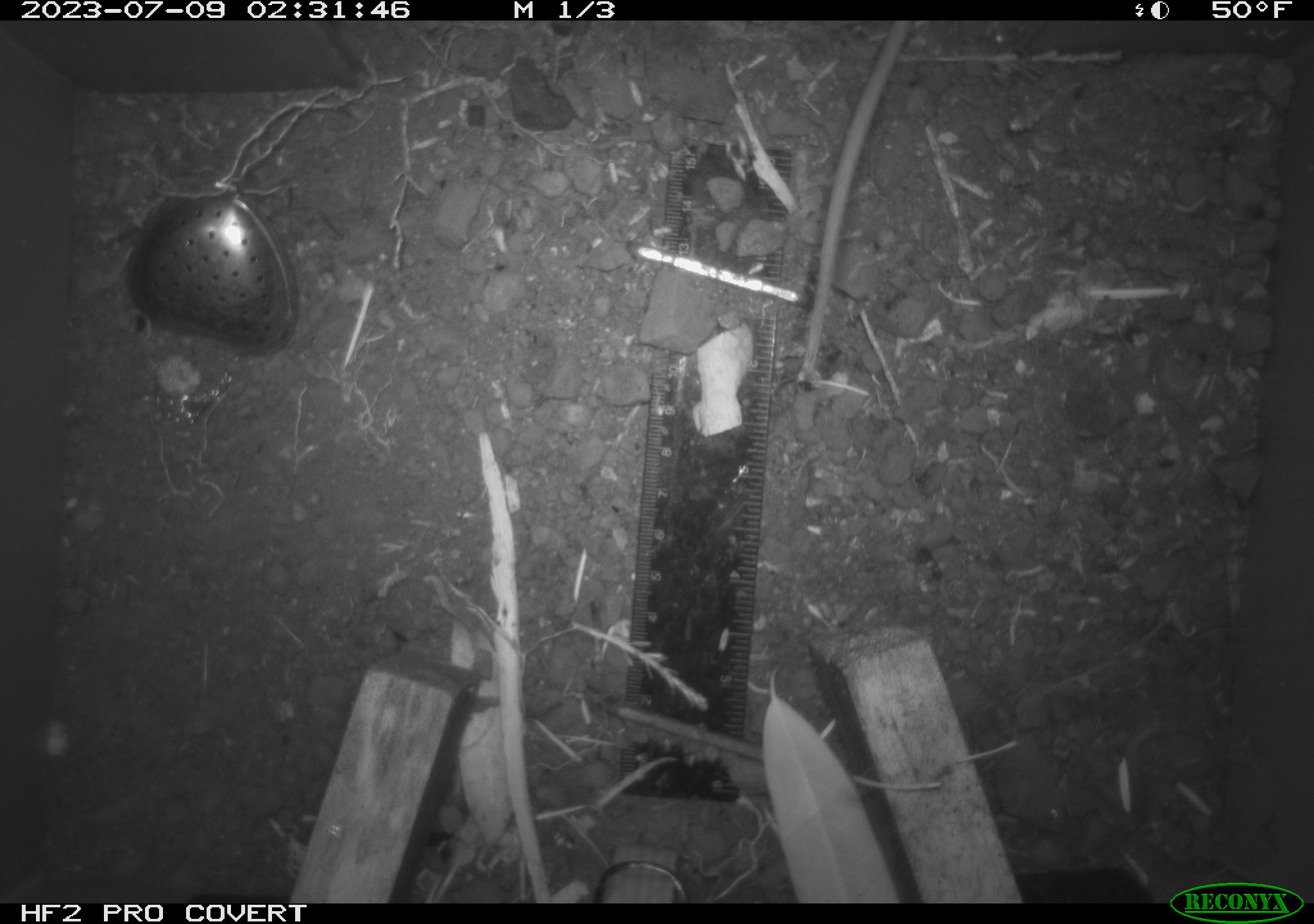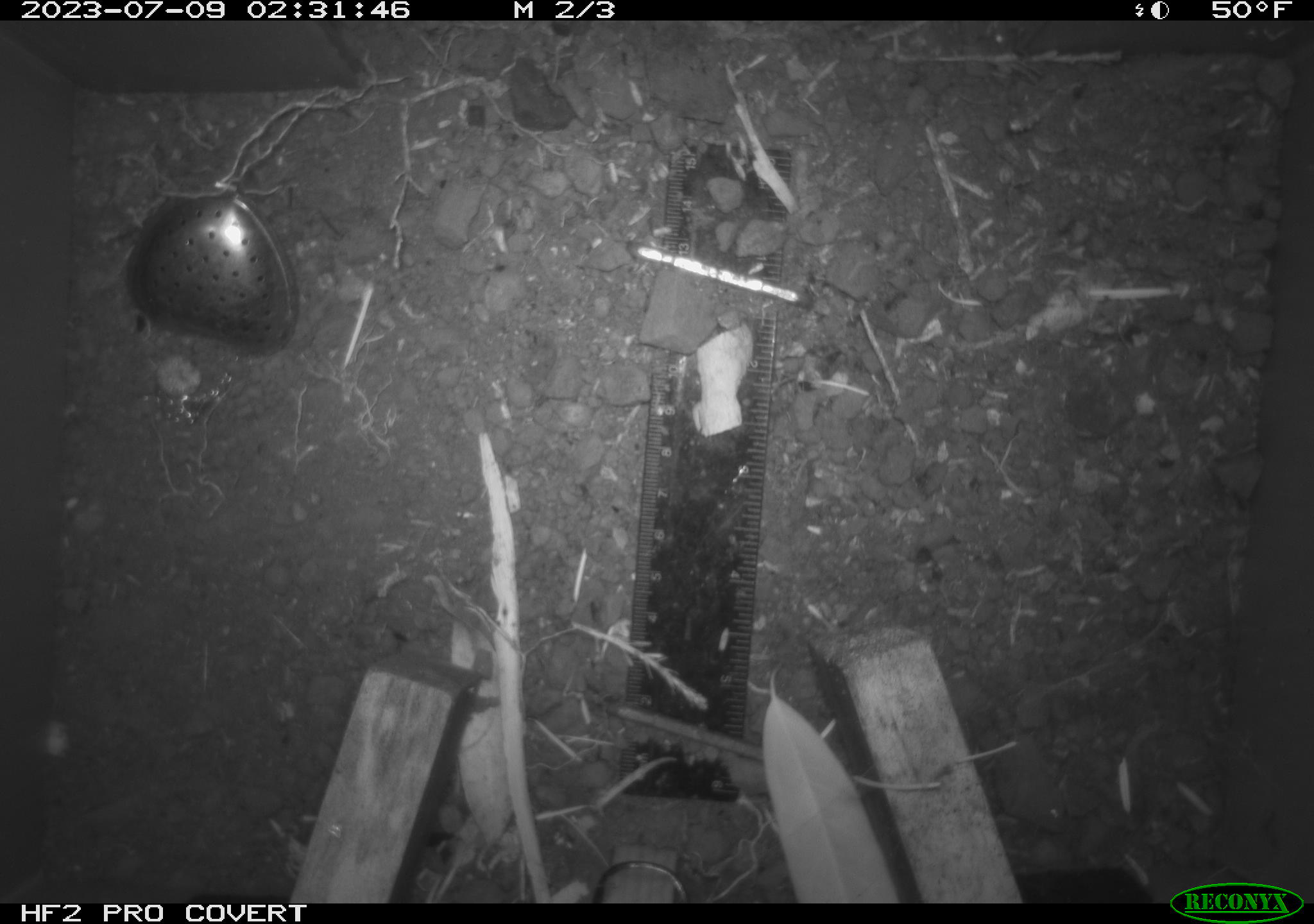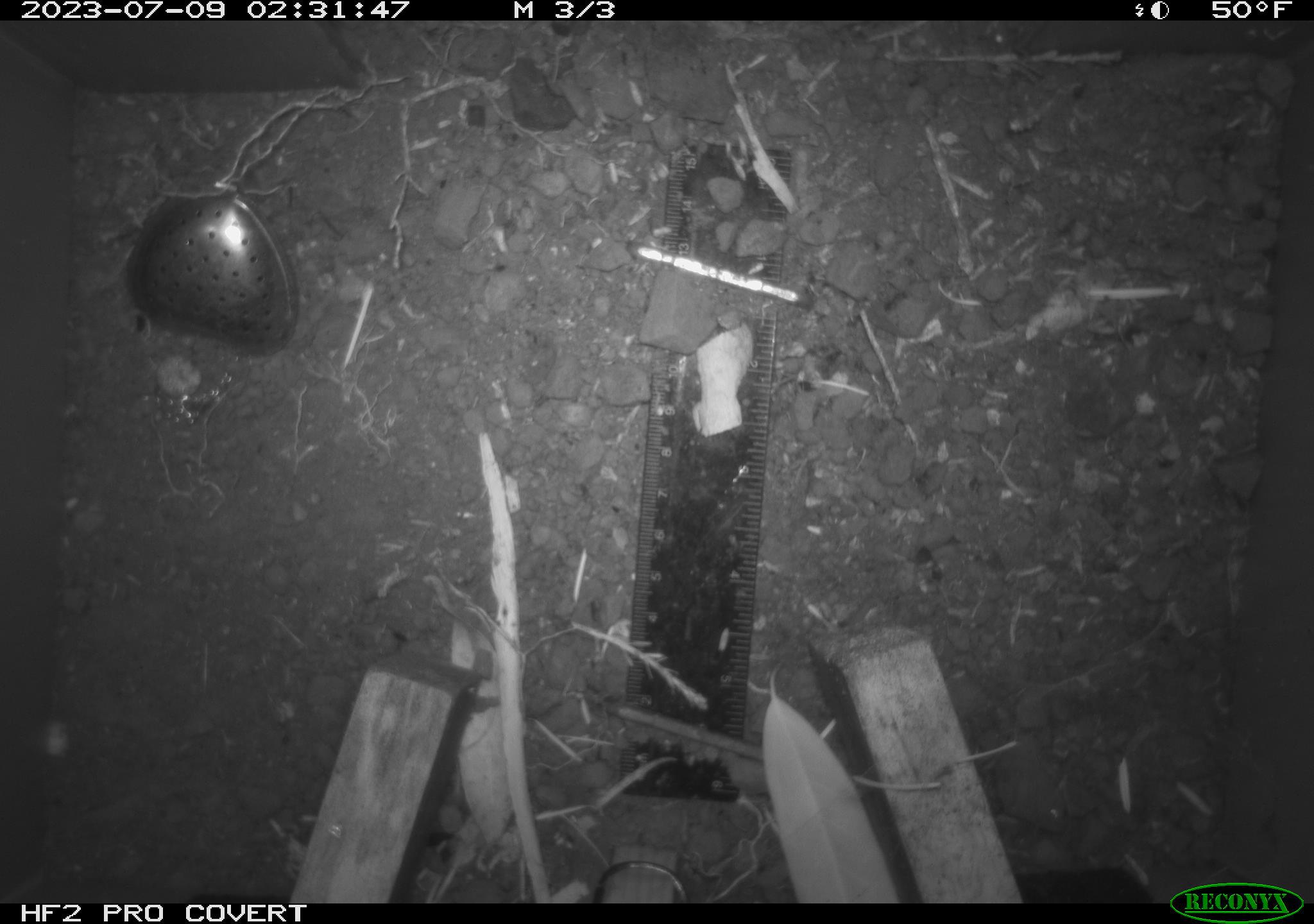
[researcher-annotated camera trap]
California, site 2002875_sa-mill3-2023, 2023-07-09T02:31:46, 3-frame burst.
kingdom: Animalia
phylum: Chordata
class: Mammalia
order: Rodentia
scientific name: Rodentia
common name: mouse species